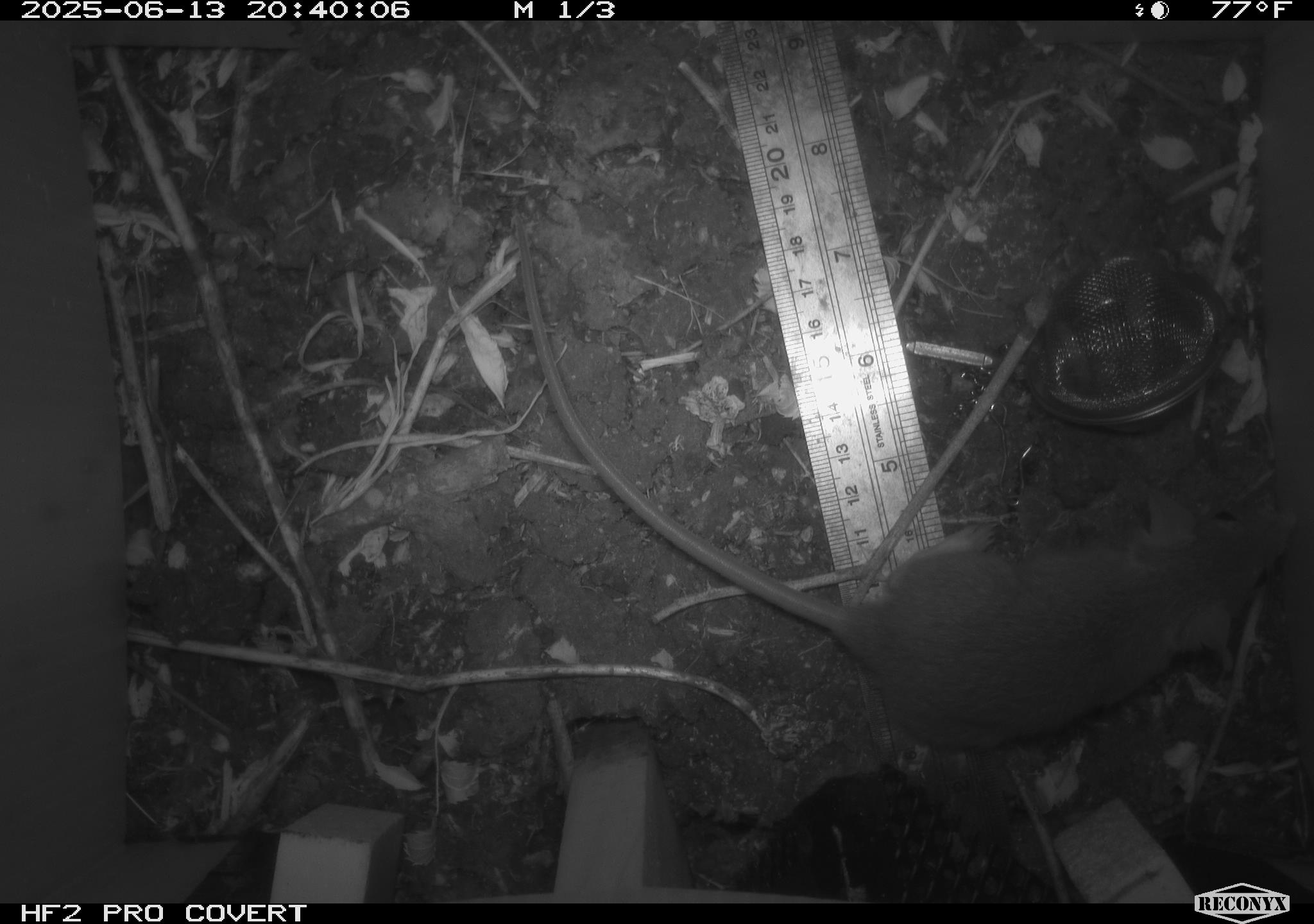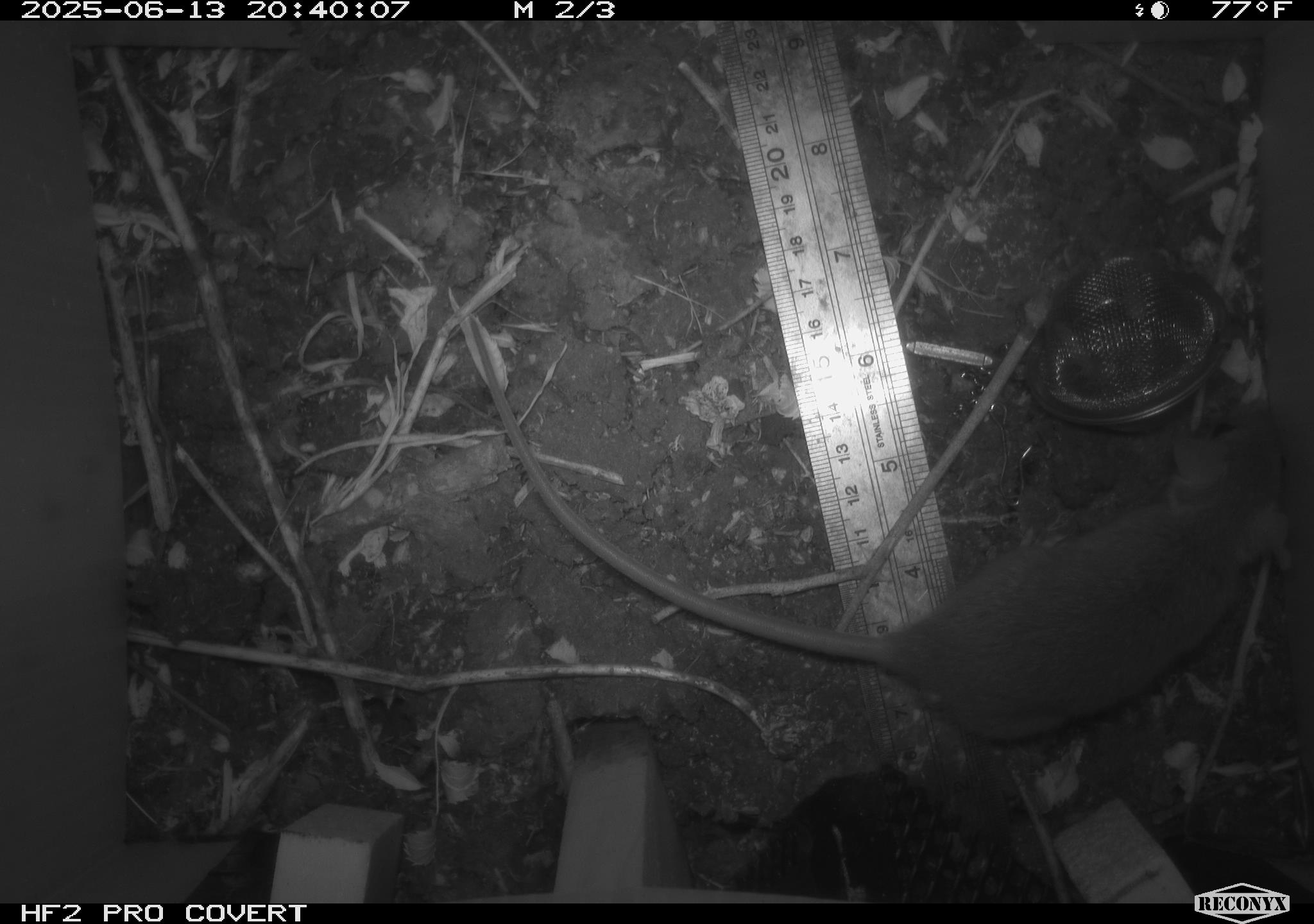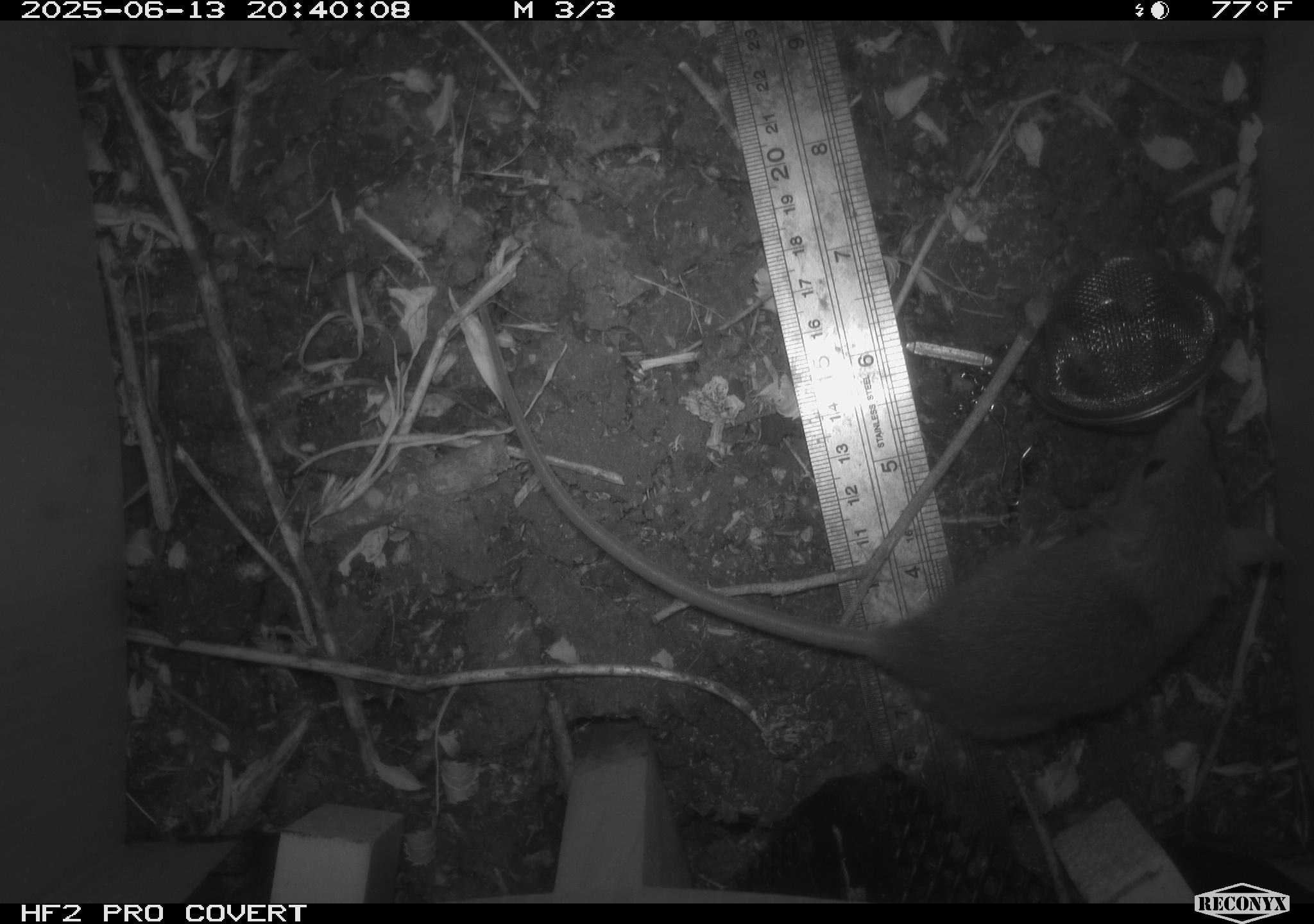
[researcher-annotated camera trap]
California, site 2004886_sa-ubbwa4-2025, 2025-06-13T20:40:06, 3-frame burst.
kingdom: Animalia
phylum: Chordata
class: Mammalia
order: Rodentia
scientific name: Rodentia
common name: rodent